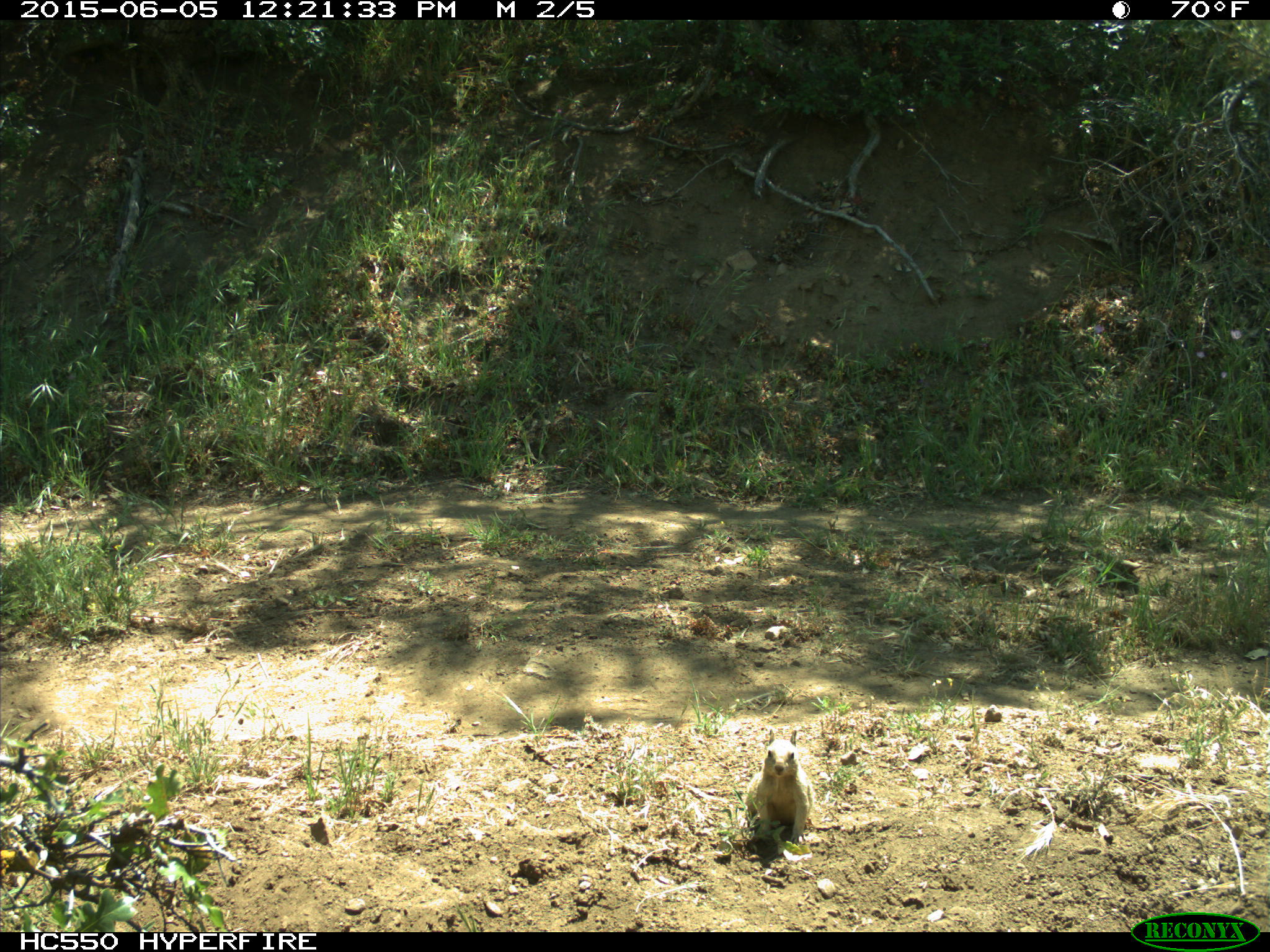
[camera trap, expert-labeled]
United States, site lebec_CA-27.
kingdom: Animalia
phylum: Chordata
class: Mammalia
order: Rodentia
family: Sciuridae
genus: Otospermophilus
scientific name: Otospermophilus beecheyi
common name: california ground squirrel